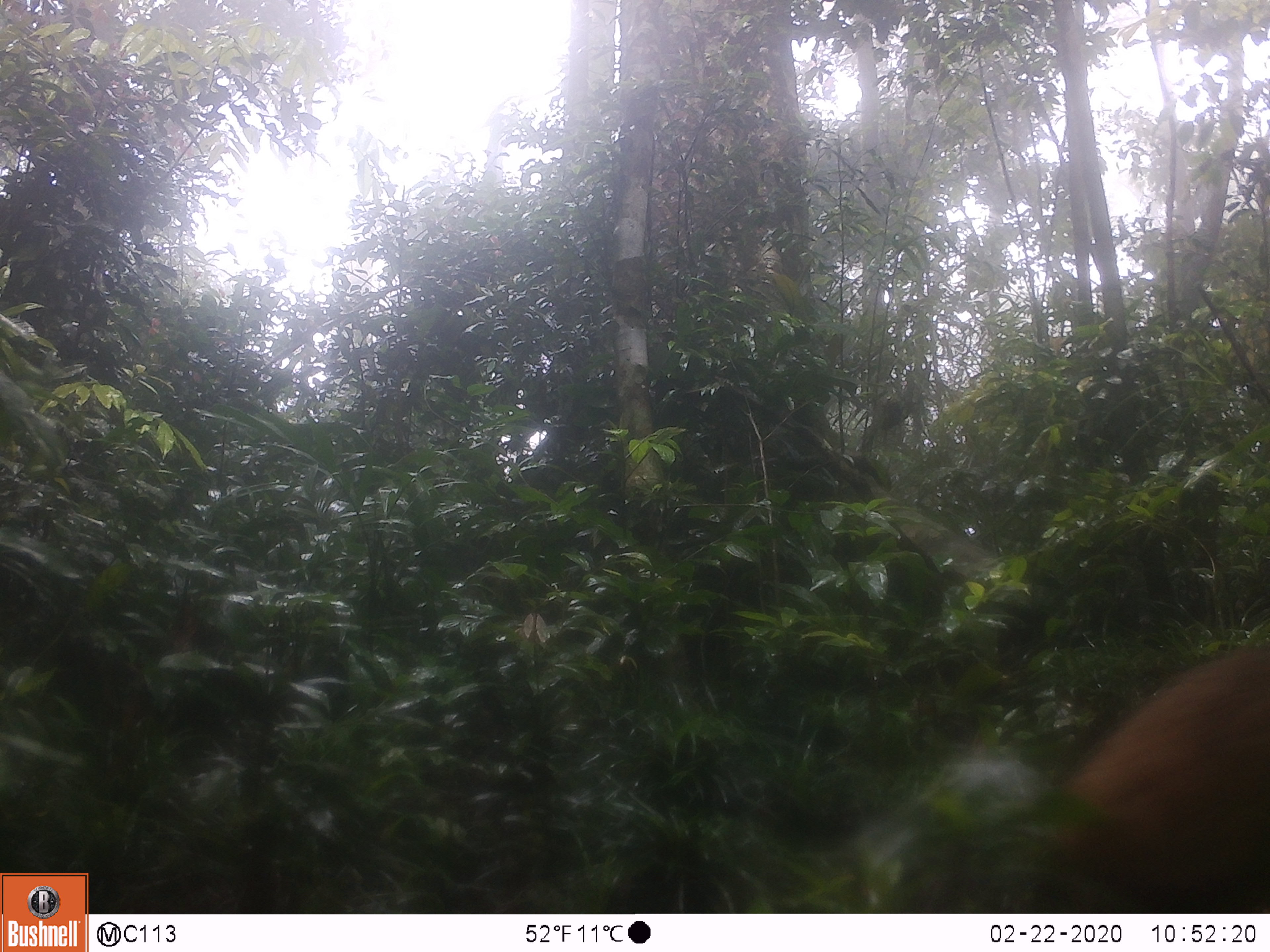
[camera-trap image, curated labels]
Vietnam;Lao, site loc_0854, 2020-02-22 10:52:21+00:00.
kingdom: Animalia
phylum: Chordata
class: Mammalia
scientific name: Mammalia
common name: mammal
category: unidentified mammal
Unidentified mammal (mammal) (Mammalia). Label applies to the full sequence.